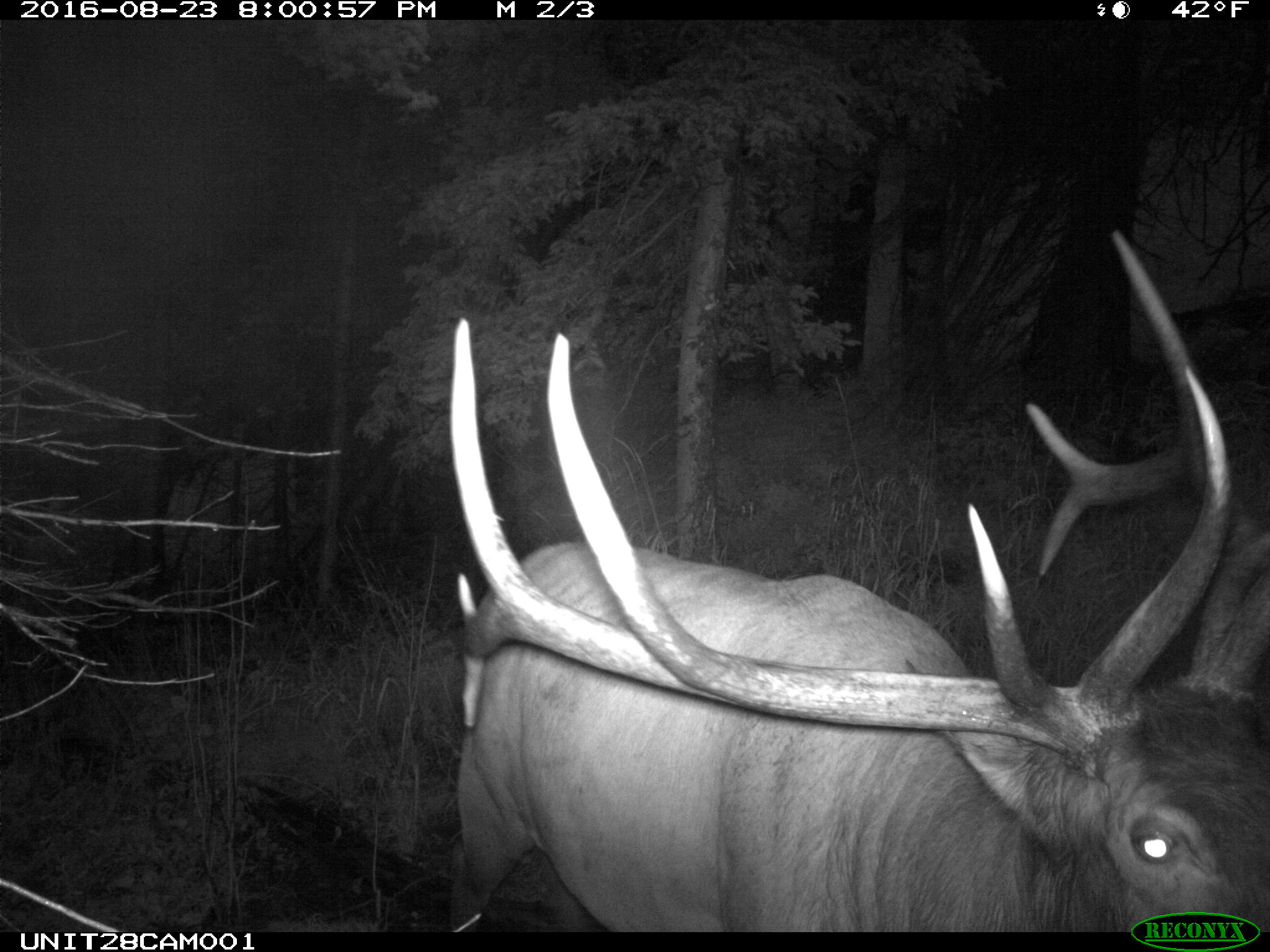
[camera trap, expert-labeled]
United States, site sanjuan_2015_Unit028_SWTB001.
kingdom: Animalia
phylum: Chordata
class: Mammalia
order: Artiodactyla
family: Cervidae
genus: Cervus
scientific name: Cervus elaphus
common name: red deer